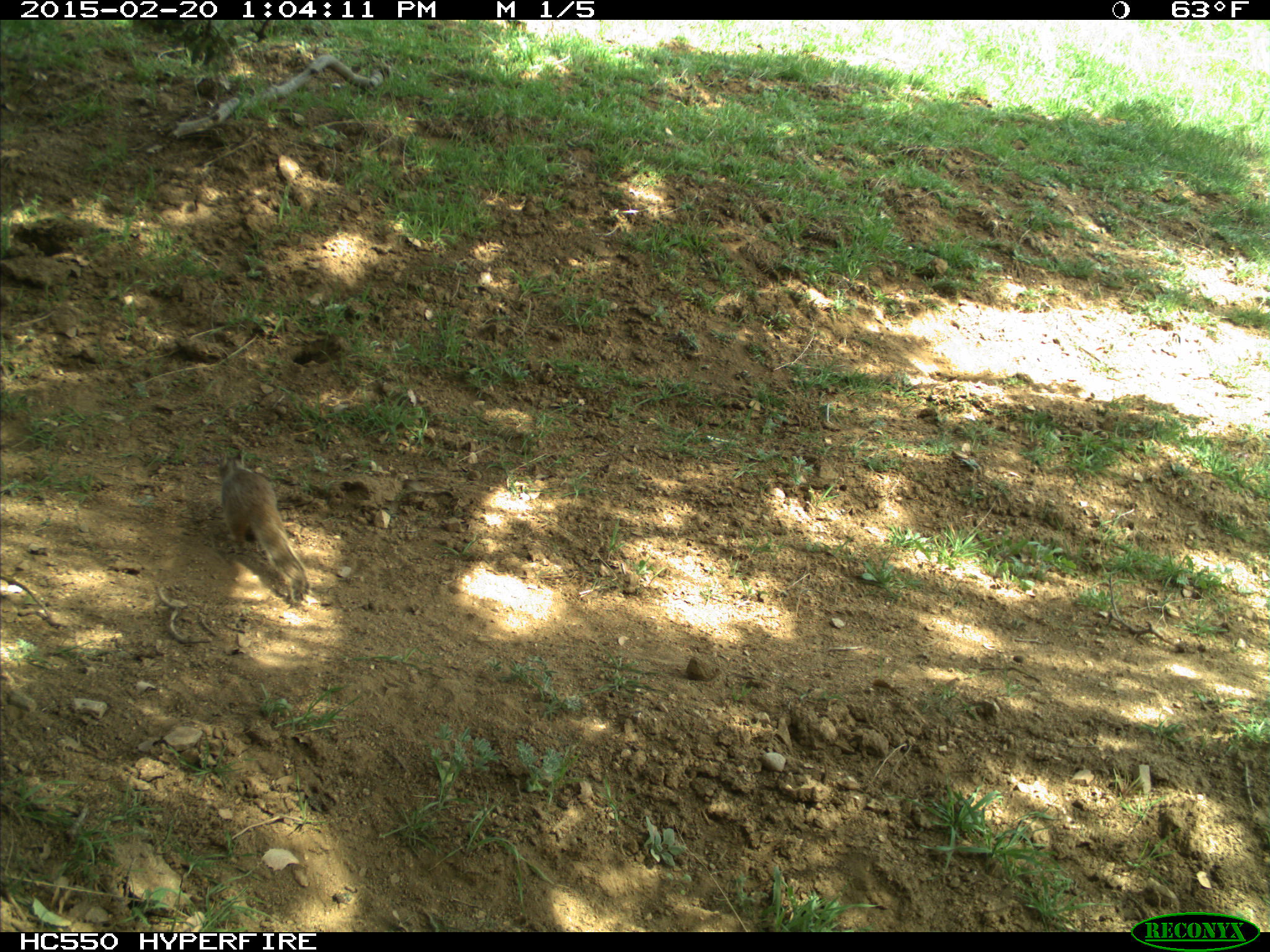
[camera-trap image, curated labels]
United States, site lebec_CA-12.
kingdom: Animalia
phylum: Chordata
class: Mammalia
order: Rodentia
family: Sciuridae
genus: Otospermophilus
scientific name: Otospermophilus beecheyi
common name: california ground squirrel